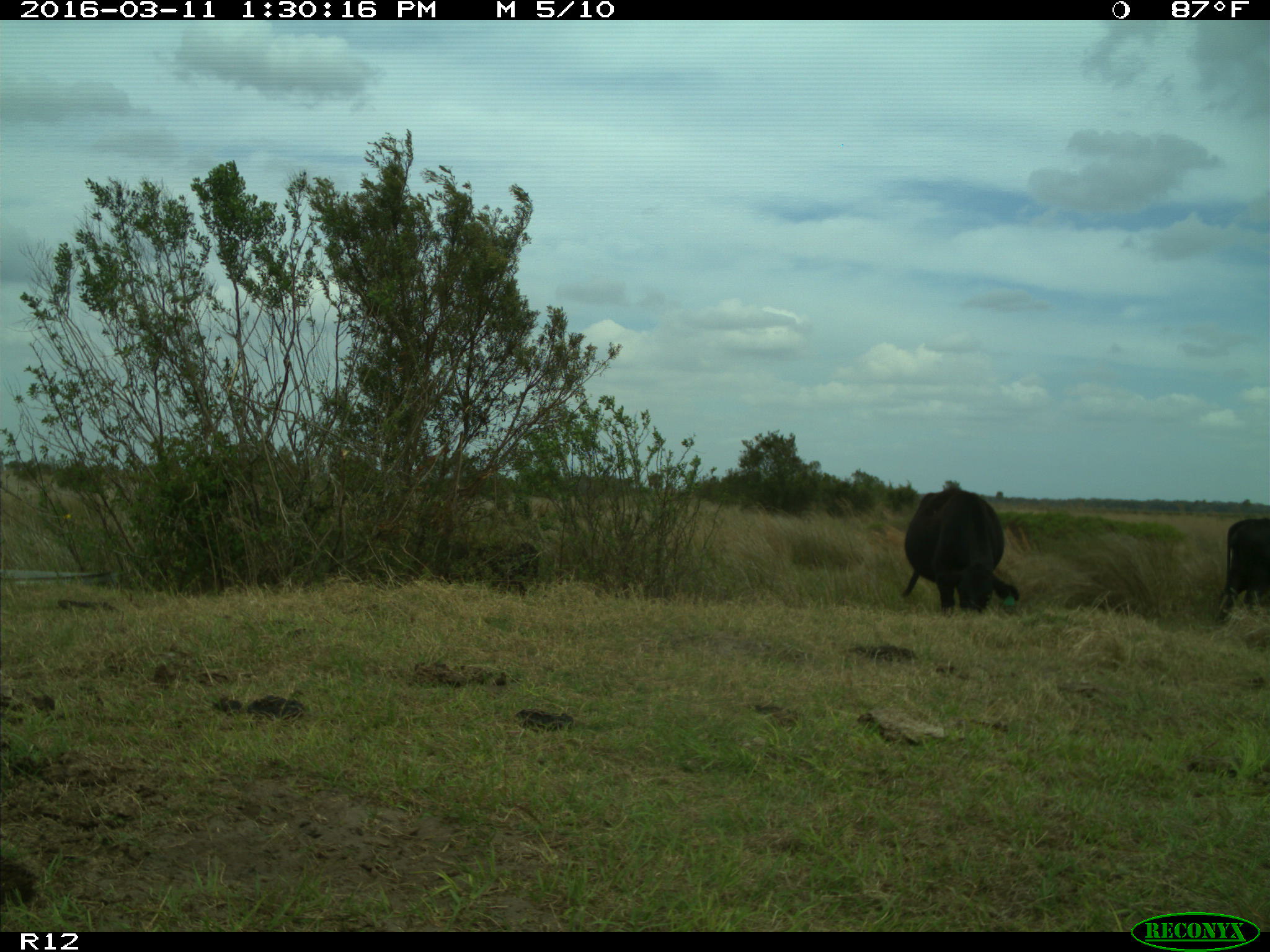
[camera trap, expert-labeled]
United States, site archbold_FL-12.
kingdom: Animalia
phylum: Chordata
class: Mammalia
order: Artiodactyla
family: Bovidae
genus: Bos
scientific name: Bos taurus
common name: domestic cow